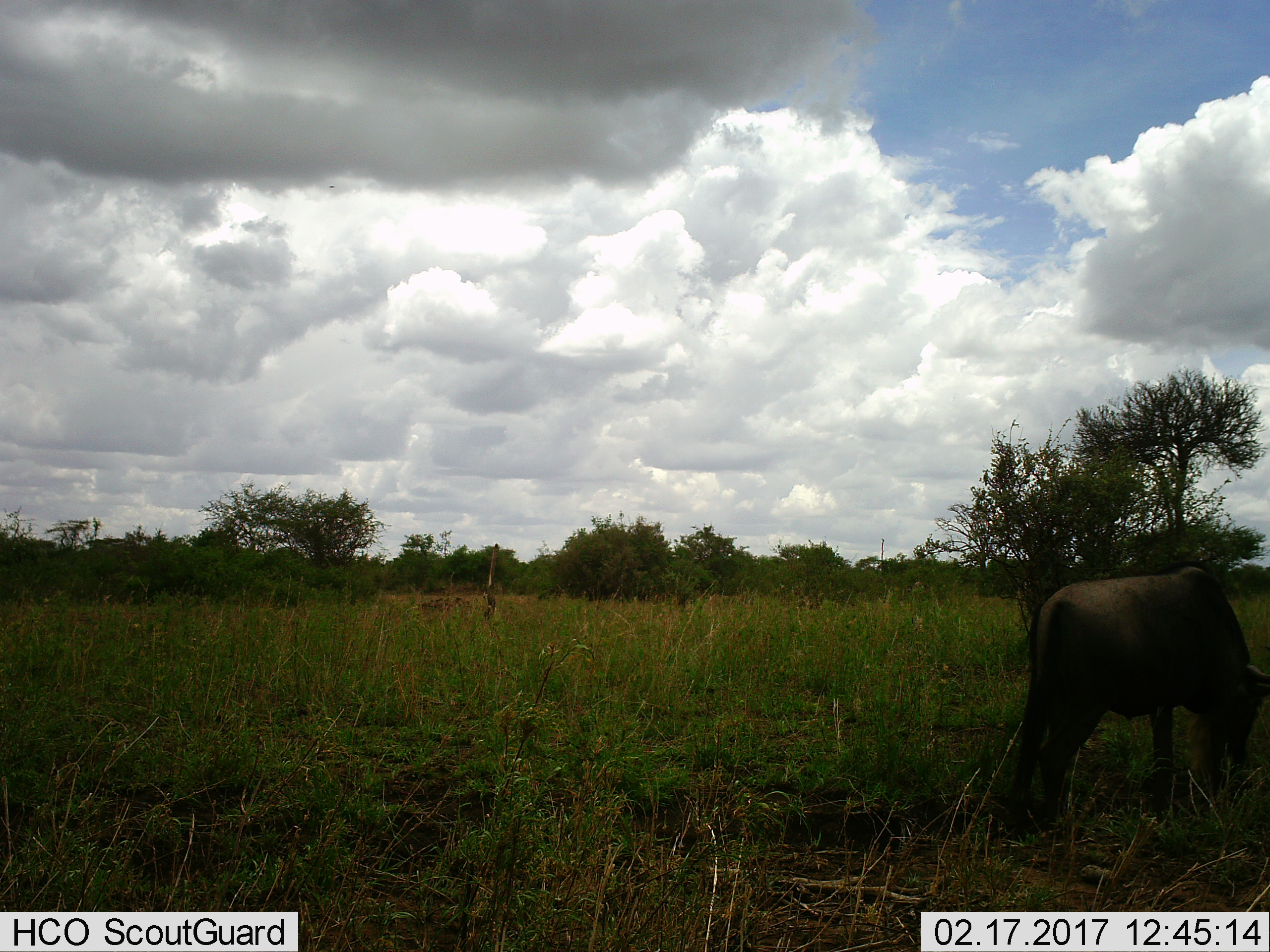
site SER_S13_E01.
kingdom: Animalia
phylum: Chordata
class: Mammalia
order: Artiodactyla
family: Bovidae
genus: Connochaetes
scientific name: Connochaetes taurinus taurinus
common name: blue wildebeest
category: wildebeestblue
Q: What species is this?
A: Wildebeestblue (blue wildebeest) (Connochaetes taurinus taurinus).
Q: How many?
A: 1.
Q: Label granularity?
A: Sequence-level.